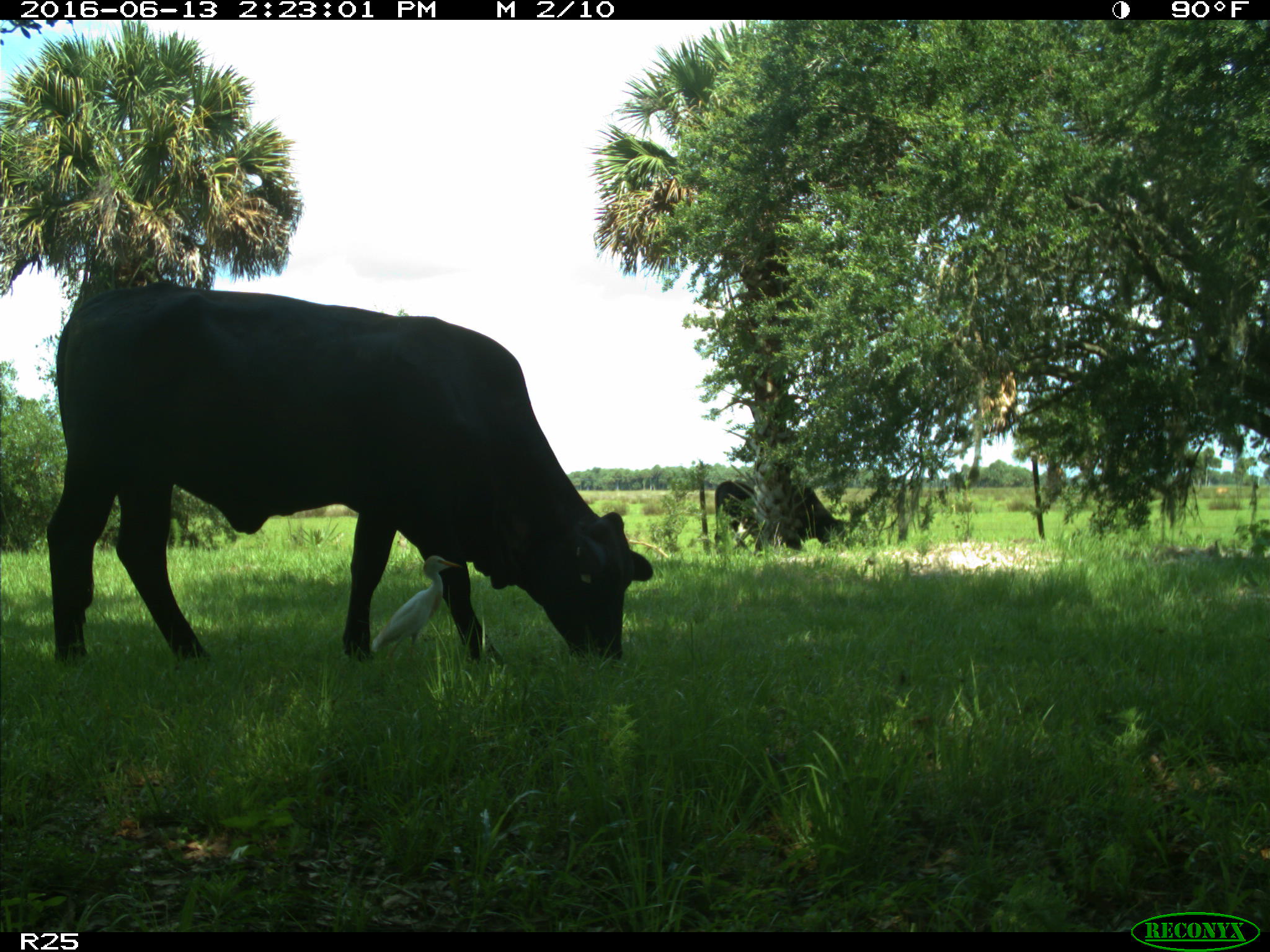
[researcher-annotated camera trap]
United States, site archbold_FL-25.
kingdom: Animalia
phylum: Chordata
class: Mammalia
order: Artiodactyla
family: Bovidae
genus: Bos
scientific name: Bos taurus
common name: domestic cow